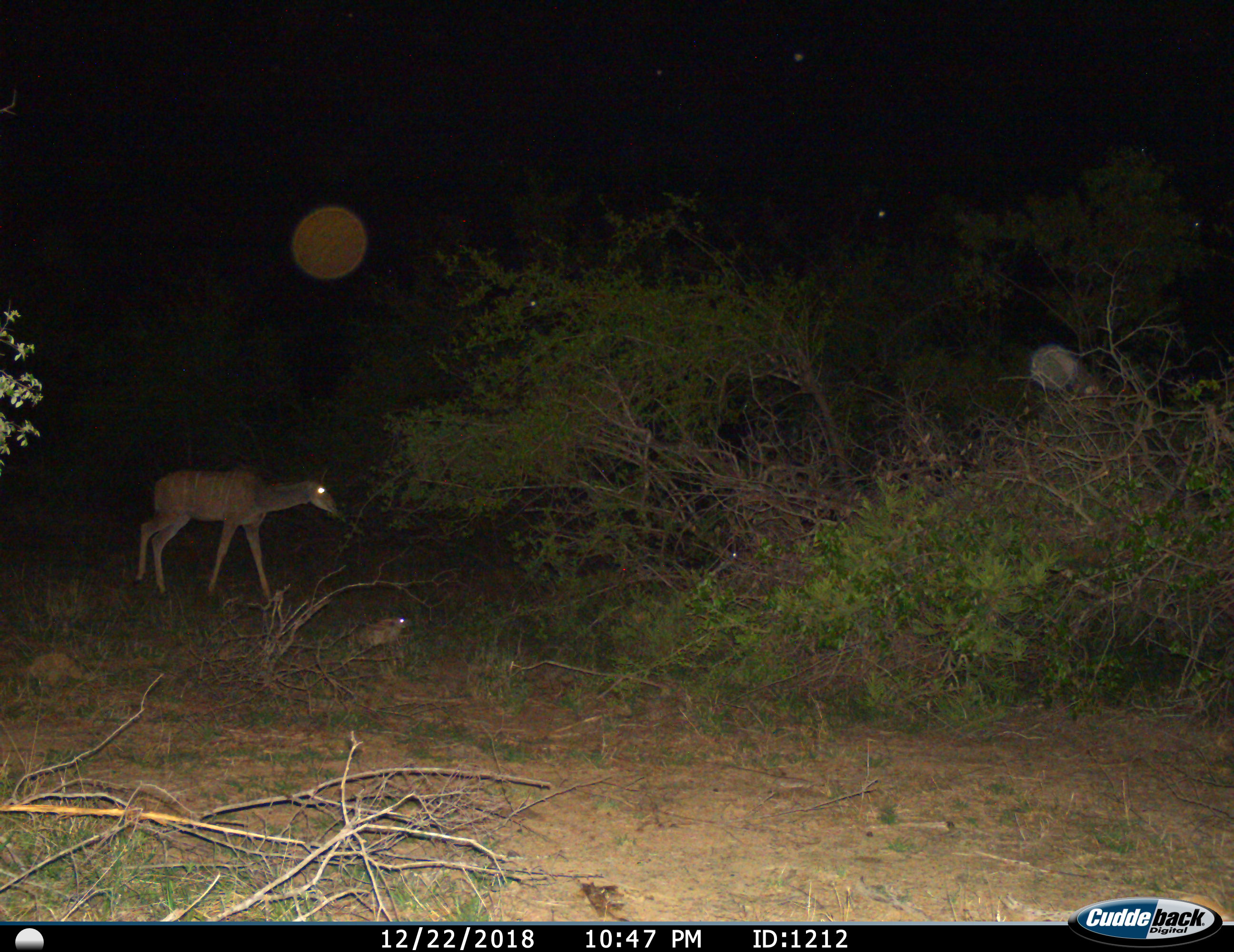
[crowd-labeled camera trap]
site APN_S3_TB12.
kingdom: Animalia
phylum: Chordata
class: Mammalia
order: Artiodactyla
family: Bovidae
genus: Tragelaphus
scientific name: Tragelaphus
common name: kudu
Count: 1.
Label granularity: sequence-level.